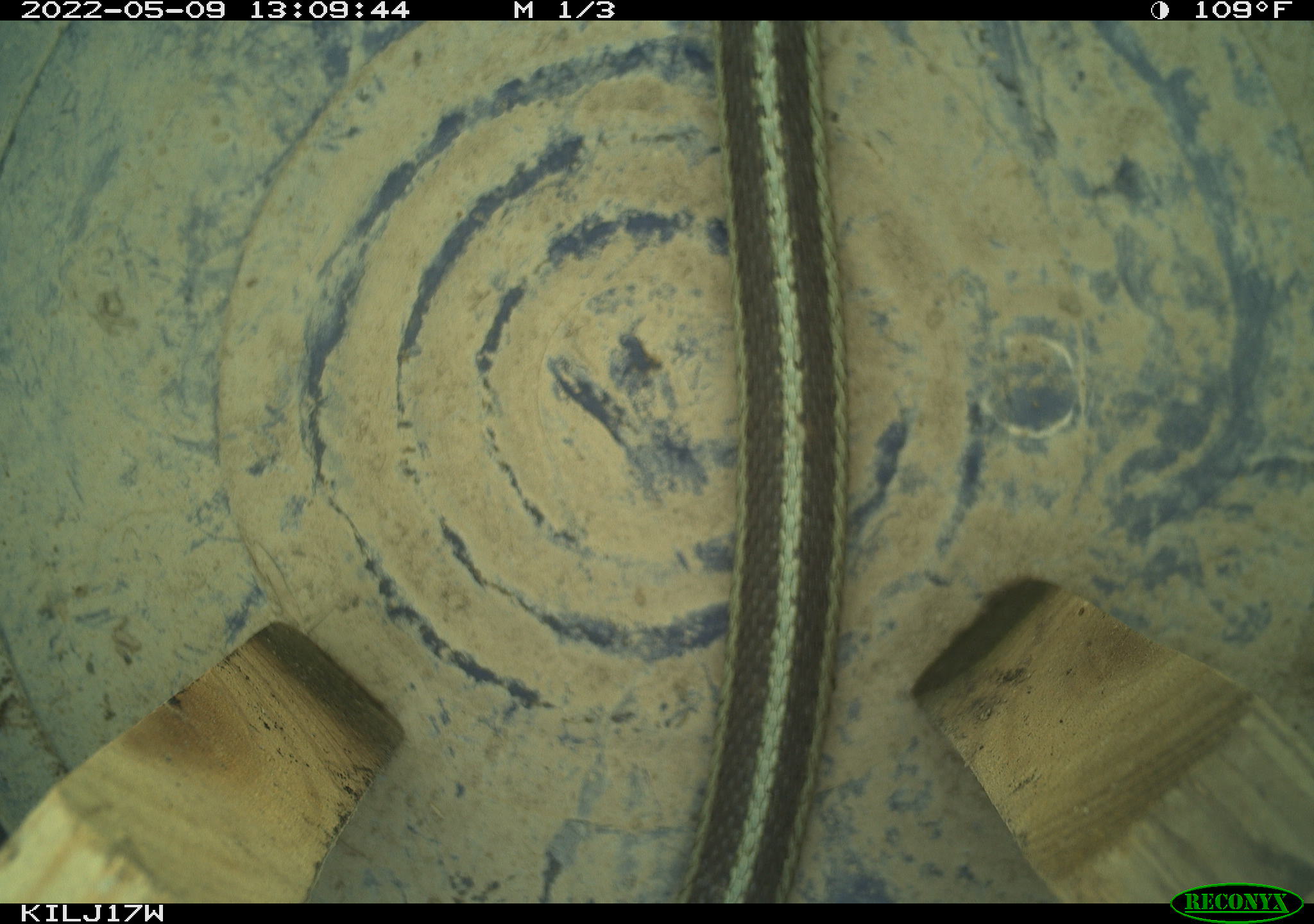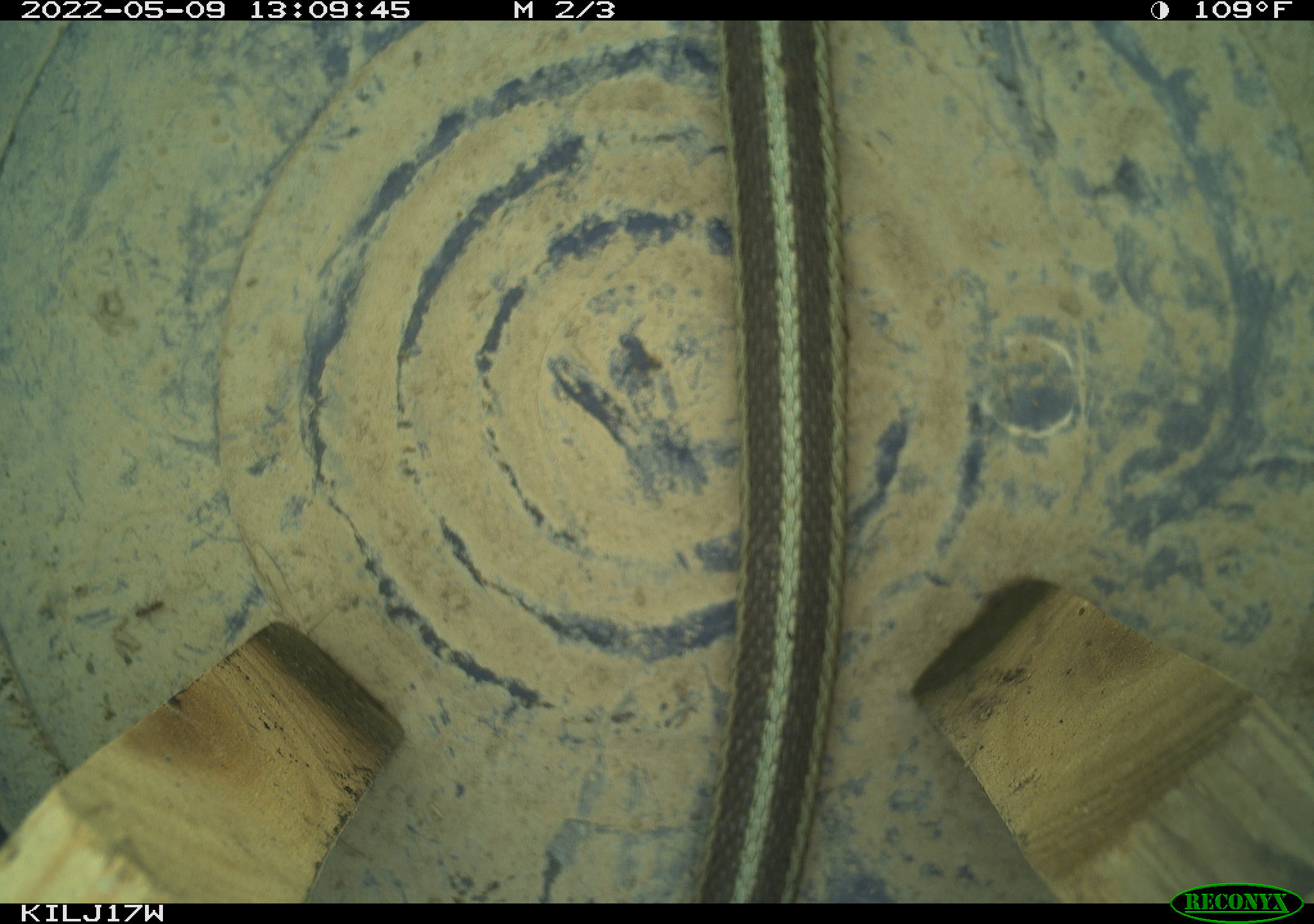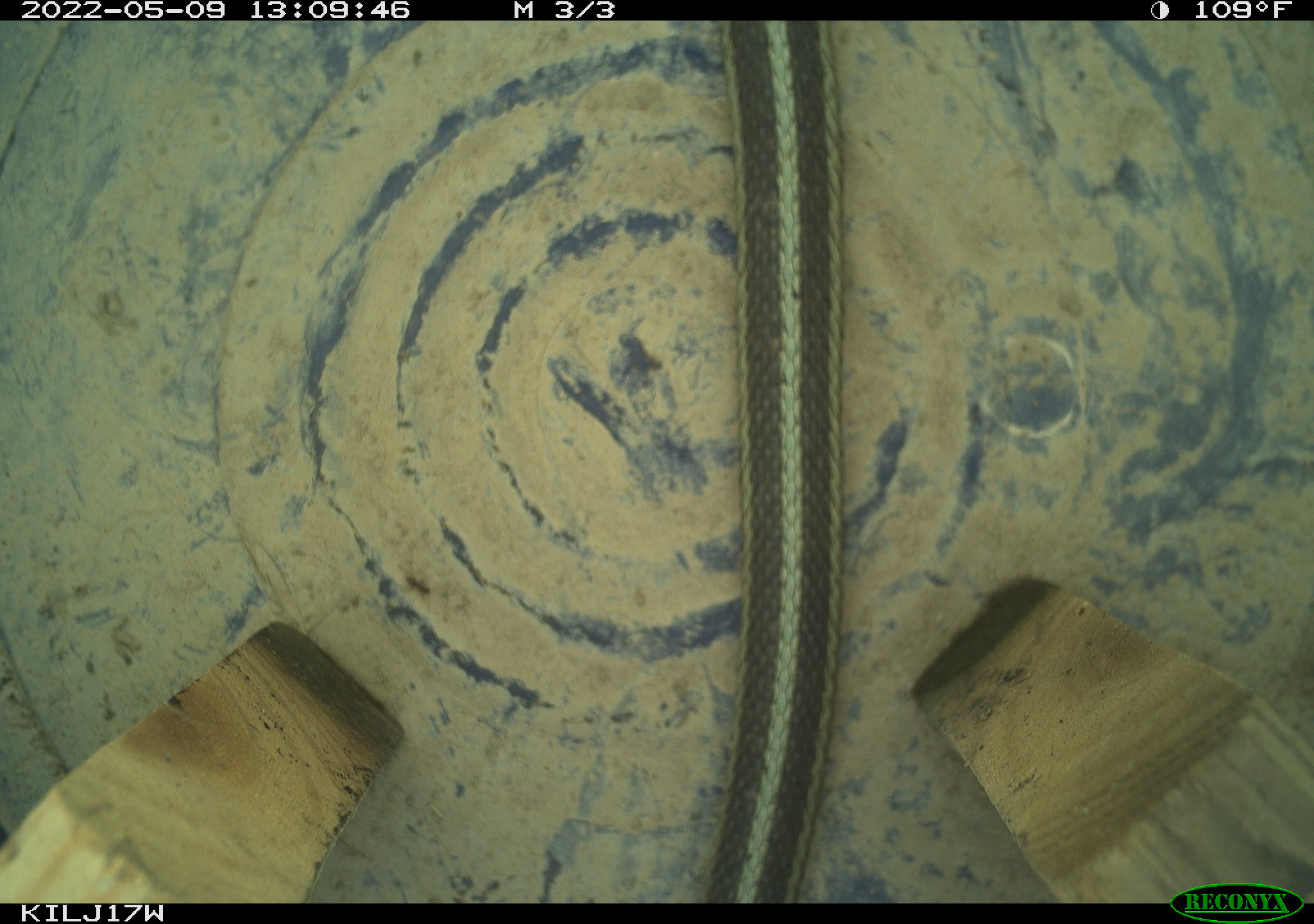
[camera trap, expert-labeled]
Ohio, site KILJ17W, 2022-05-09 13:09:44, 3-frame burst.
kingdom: Animalia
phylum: Chordata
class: Reptilia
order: Squamata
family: Colubridae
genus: Thamnophis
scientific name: Thamnophis sirtalis sirtalis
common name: eastern gartersnake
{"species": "eastern gartersnake (Thamnophis sirtalis sirtalis)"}